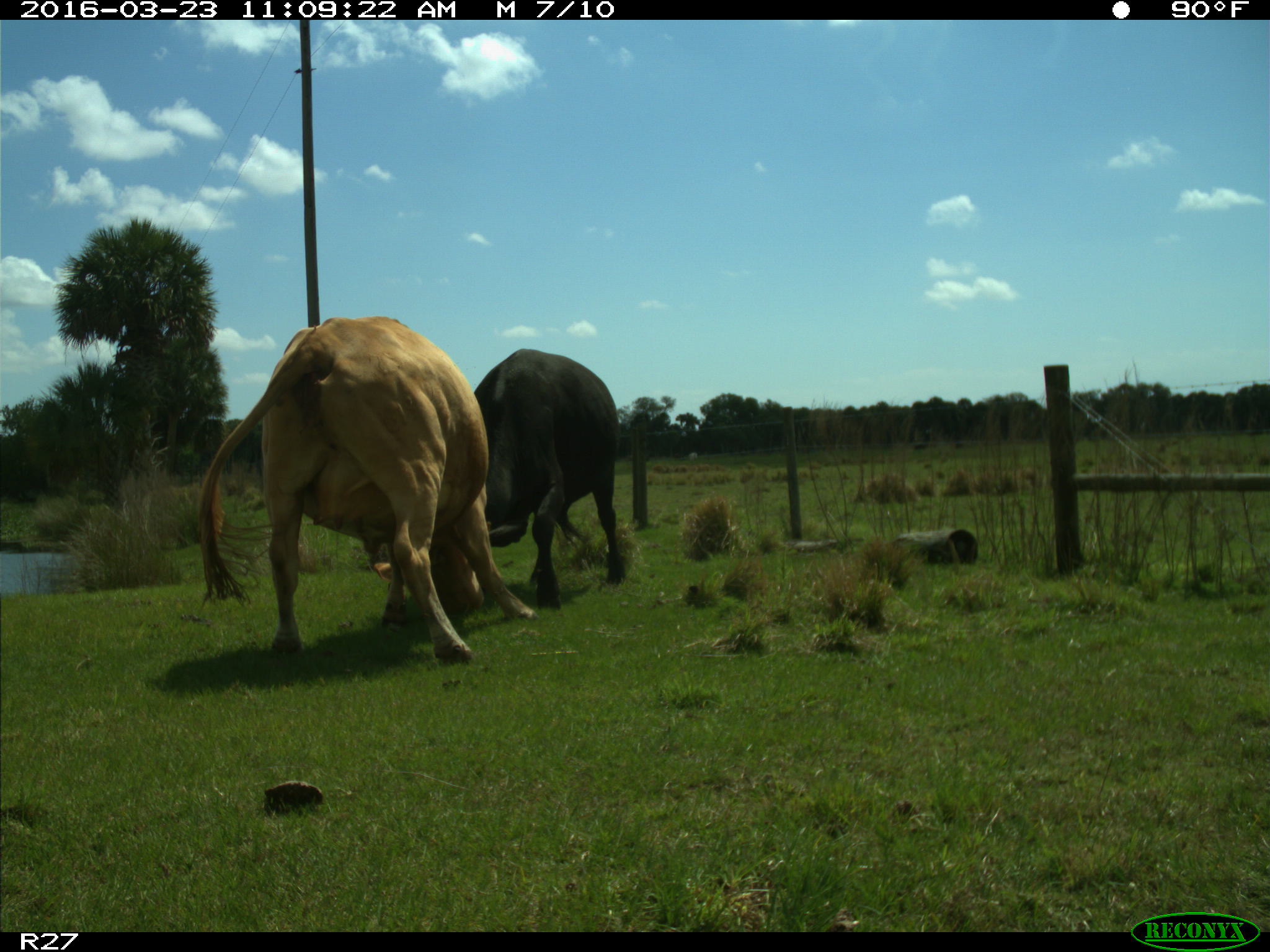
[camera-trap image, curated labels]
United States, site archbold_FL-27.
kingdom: Animalia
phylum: Chordata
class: Mammalia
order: Artiodactyla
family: Bovidae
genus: Bos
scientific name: Bos taurus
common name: domestic cow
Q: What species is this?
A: Bos taurus (domestic cow).